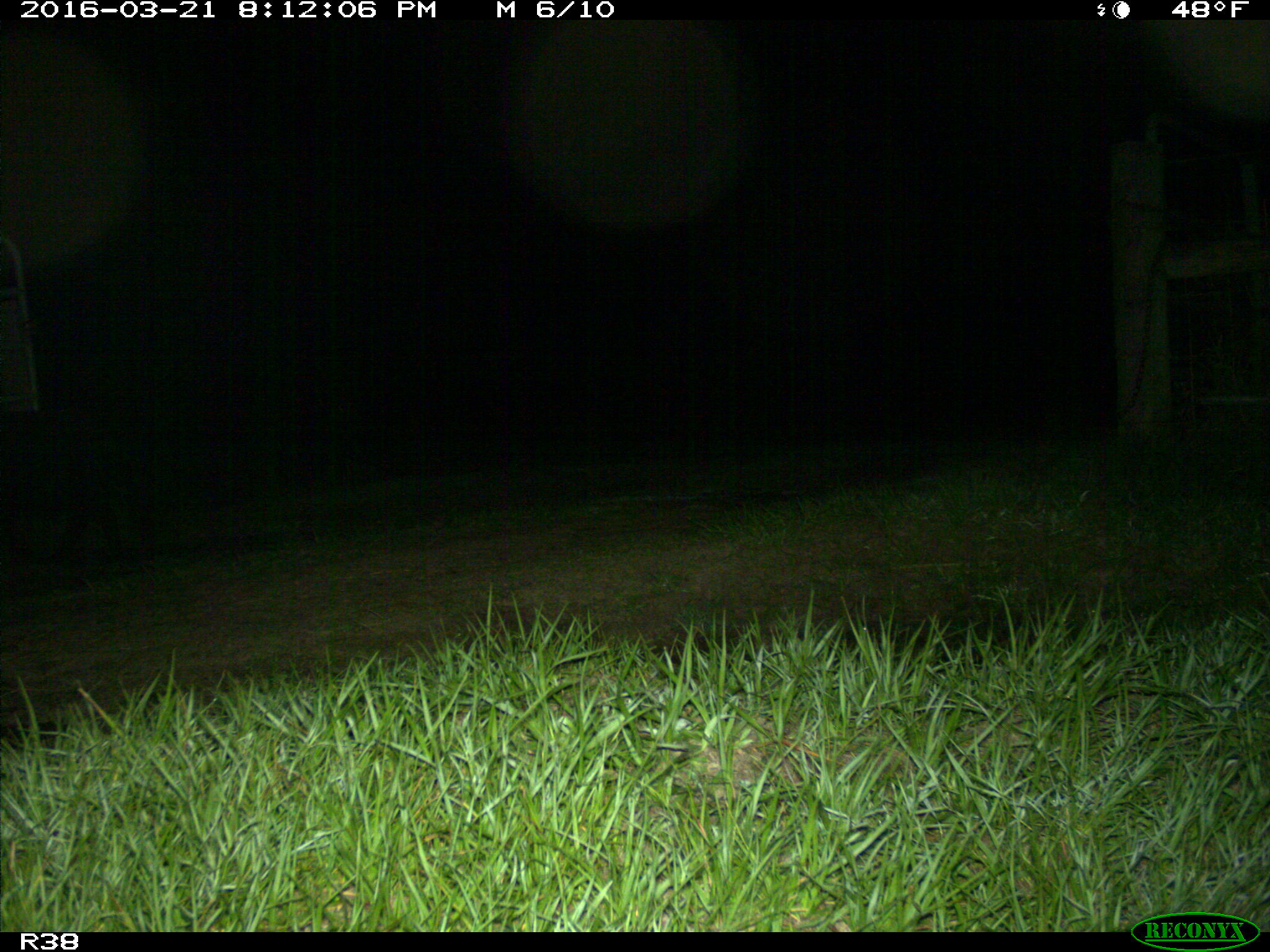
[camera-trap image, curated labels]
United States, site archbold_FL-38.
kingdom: Animalia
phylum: Chordata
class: Mammalia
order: Artiodactyla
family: Suidae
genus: Sus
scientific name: Sus scrofa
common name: wild boar